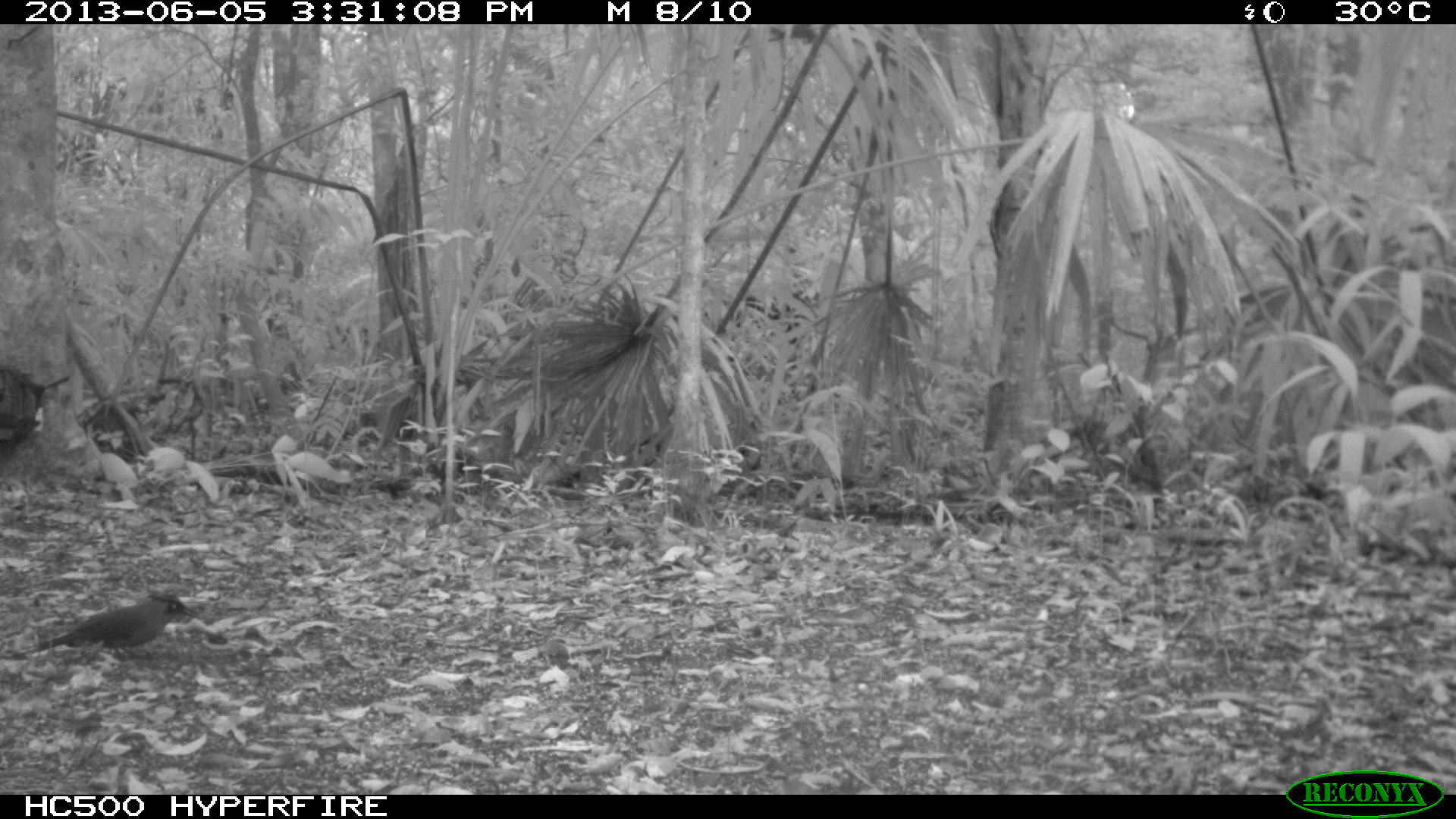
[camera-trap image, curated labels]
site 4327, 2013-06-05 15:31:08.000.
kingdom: Animalia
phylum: Chordata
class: Aves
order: Coraciiformes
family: Momotidae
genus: Momotus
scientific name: Momotus momota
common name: amazonian motmot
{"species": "Momotus momota (amazonian motmot)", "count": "1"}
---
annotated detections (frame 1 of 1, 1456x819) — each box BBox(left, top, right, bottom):
momotus momota: BBox(22, 589, 202, 662)